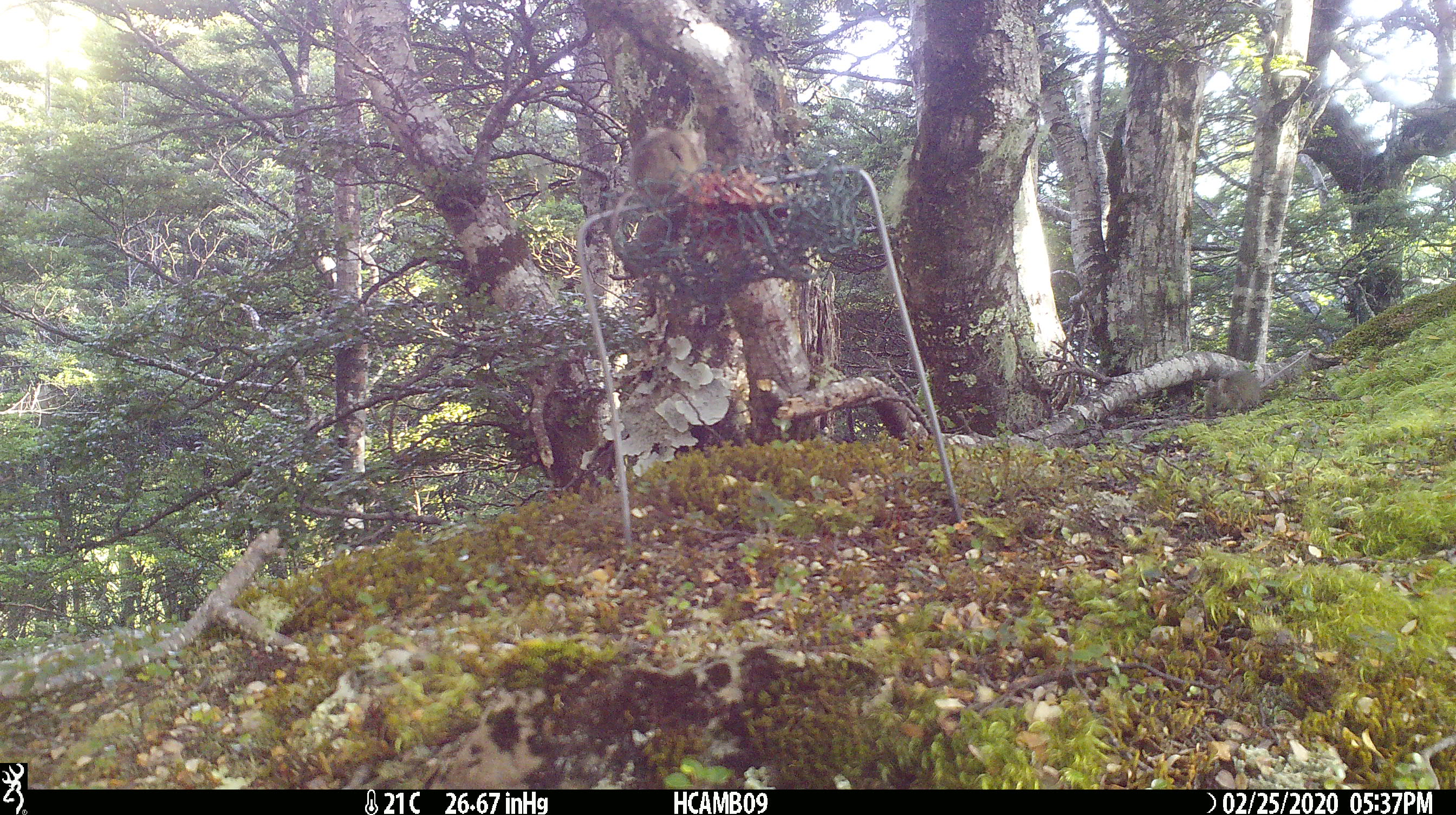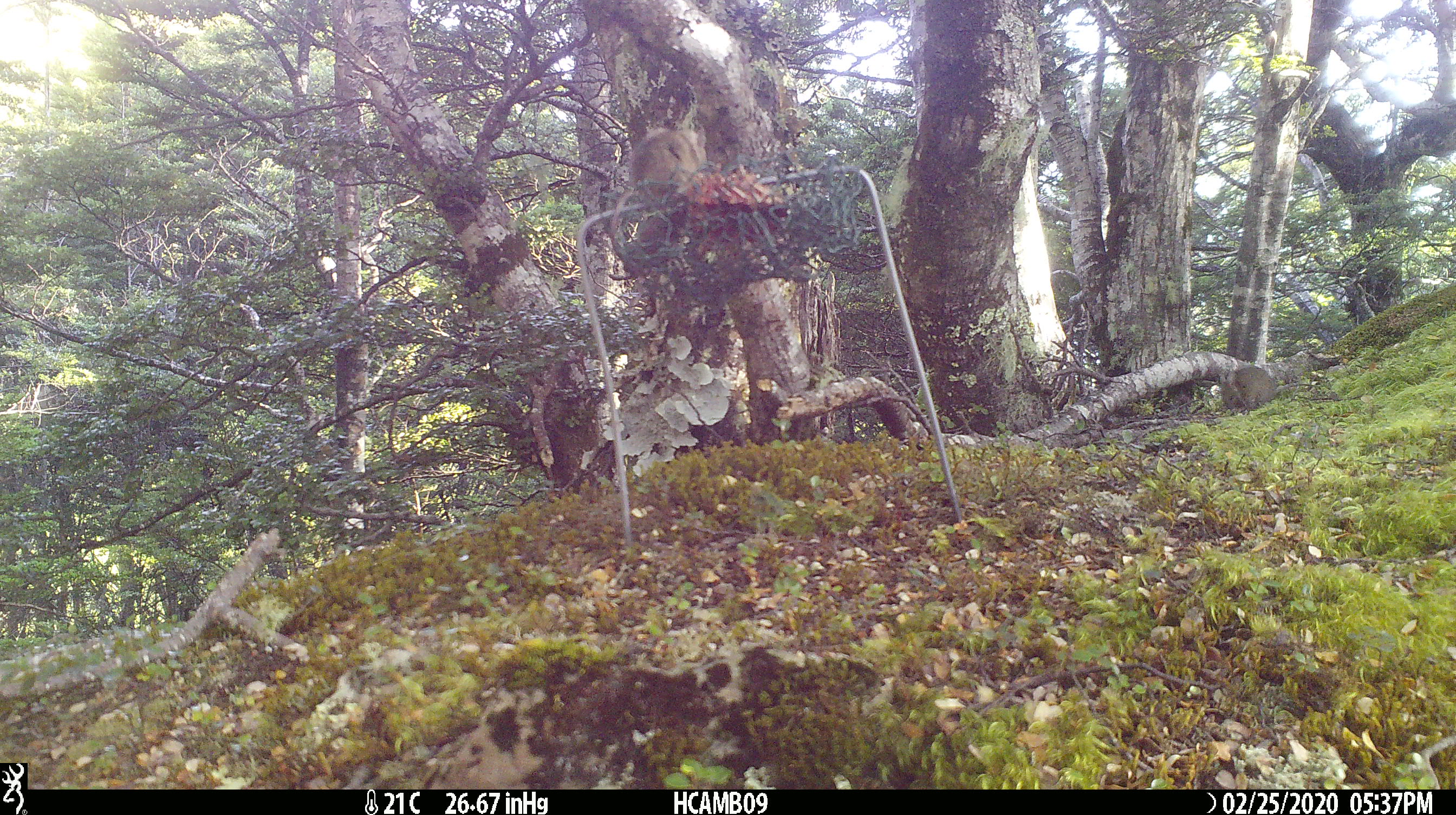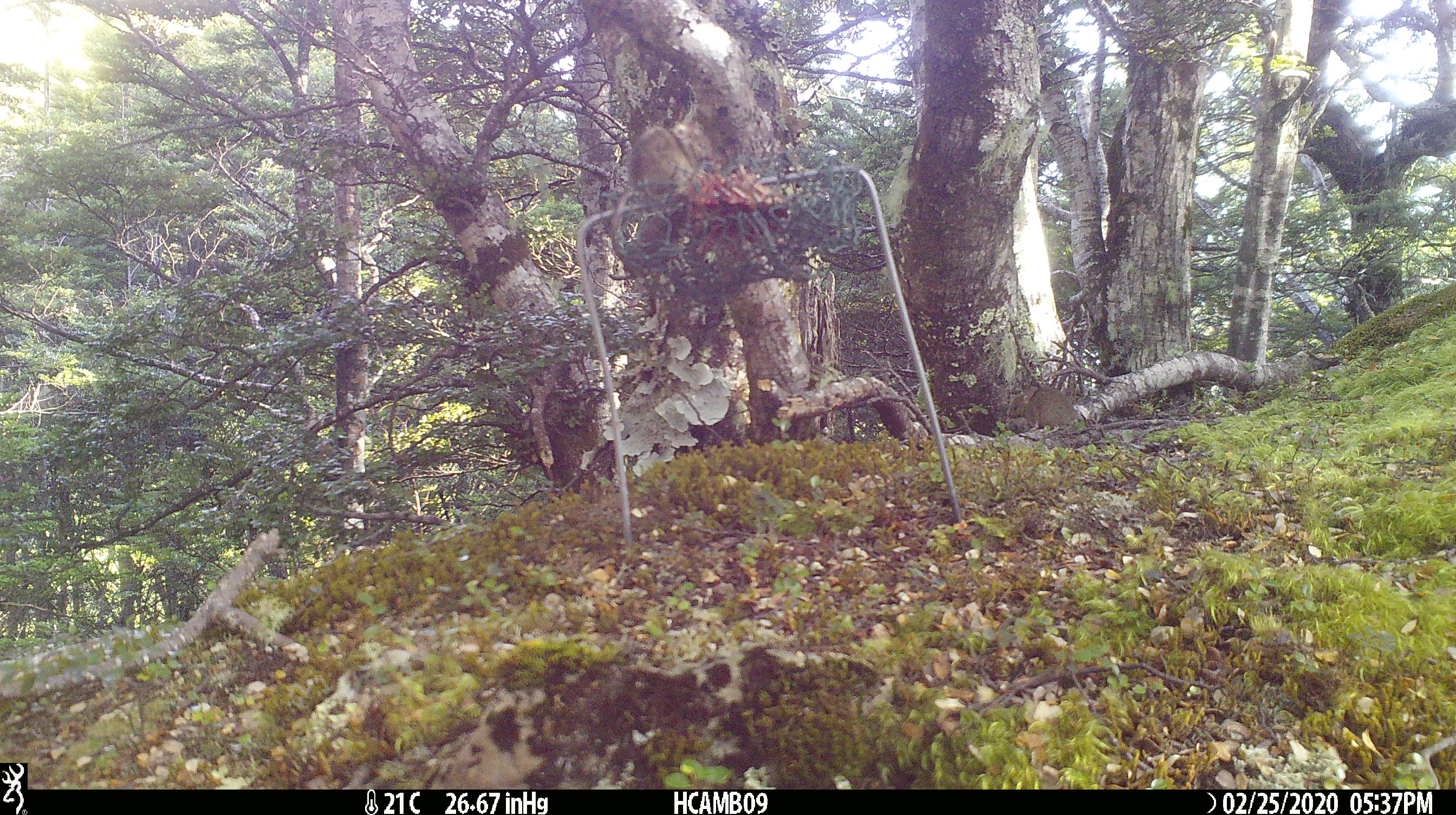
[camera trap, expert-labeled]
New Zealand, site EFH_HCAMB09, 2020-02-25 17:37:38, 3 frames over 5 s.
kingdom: Animalia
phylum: Chordata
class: Mammalia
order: Rodentia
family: Muridae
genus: Mus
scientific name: Mus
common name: mouse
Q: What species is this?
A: Mouse (Mus).